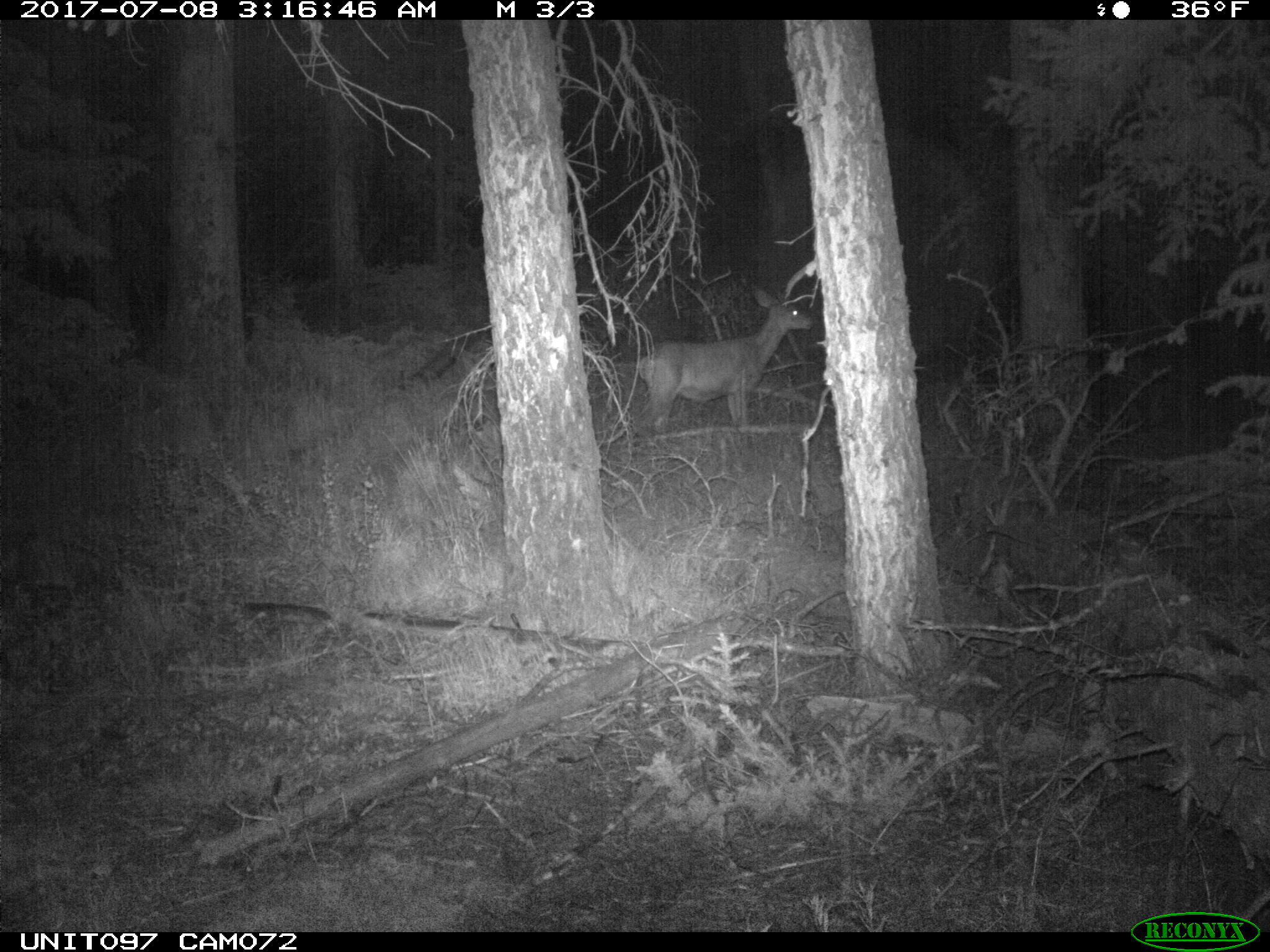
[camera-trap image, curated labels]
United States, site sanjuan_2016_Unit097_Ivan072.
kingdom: Animalia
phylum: Chordata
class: Mammalia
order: Artiodactyla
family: Cervidae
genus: Odocoileus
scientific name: Odocoileus hemionus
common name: mule deer